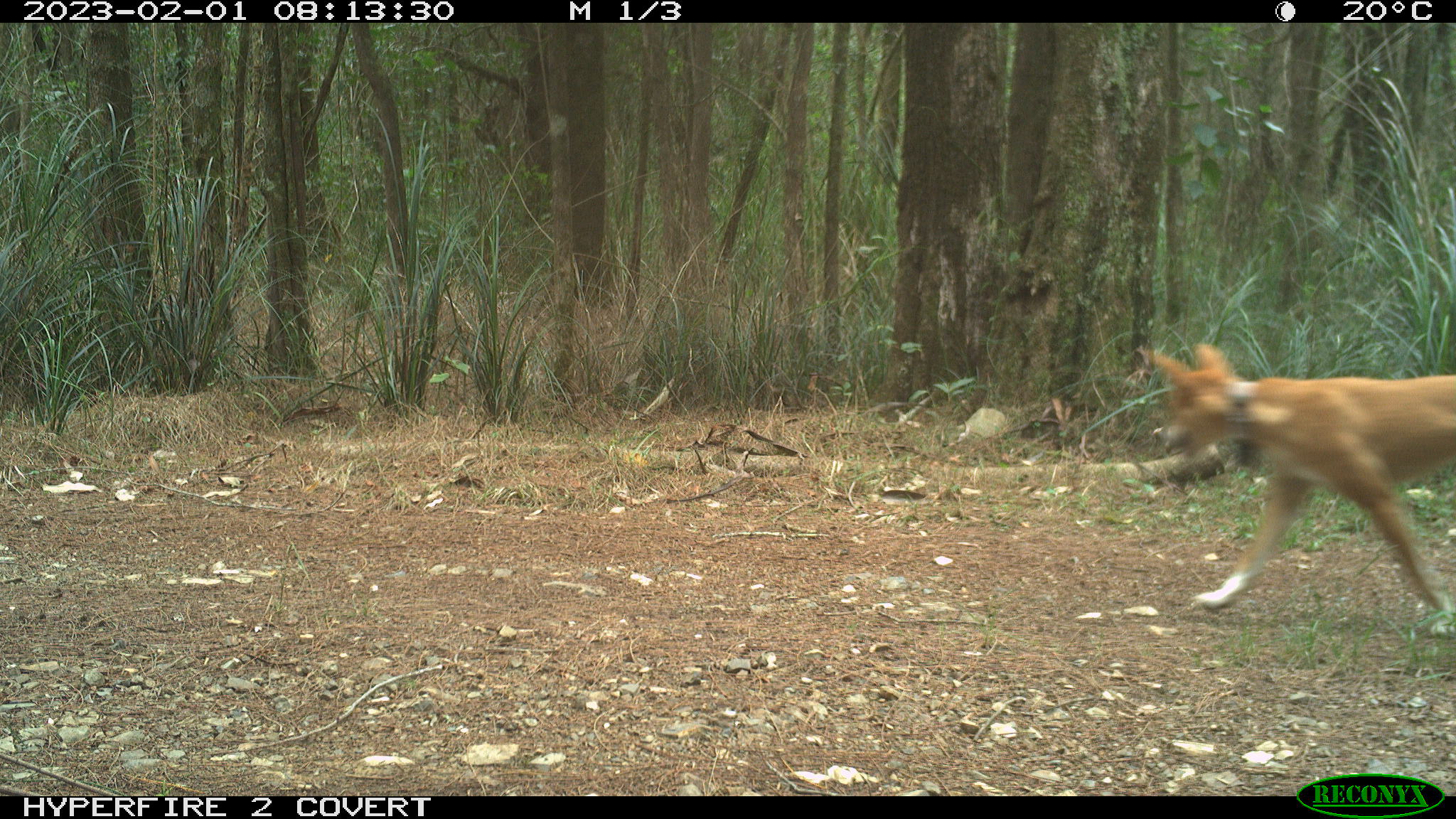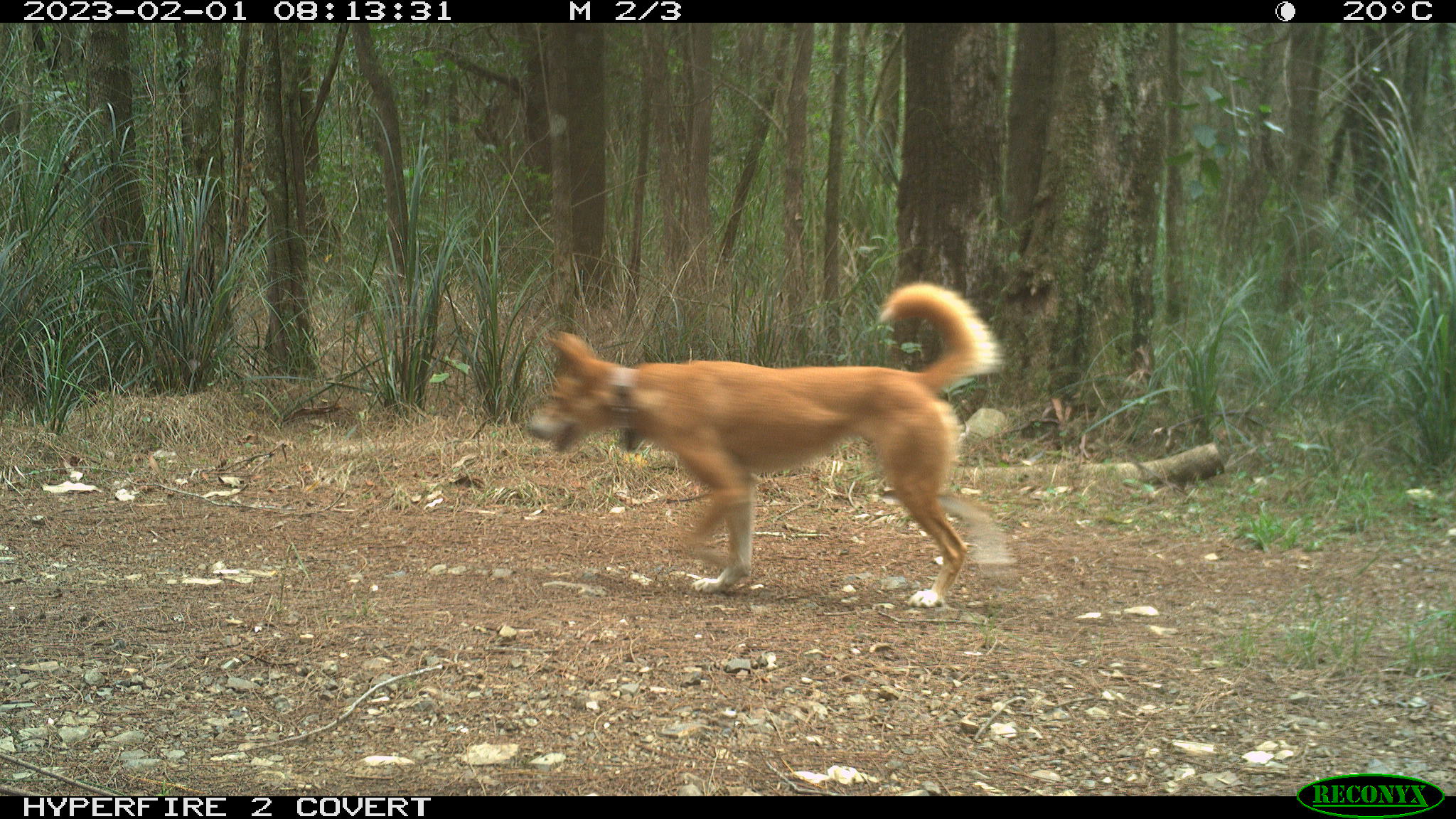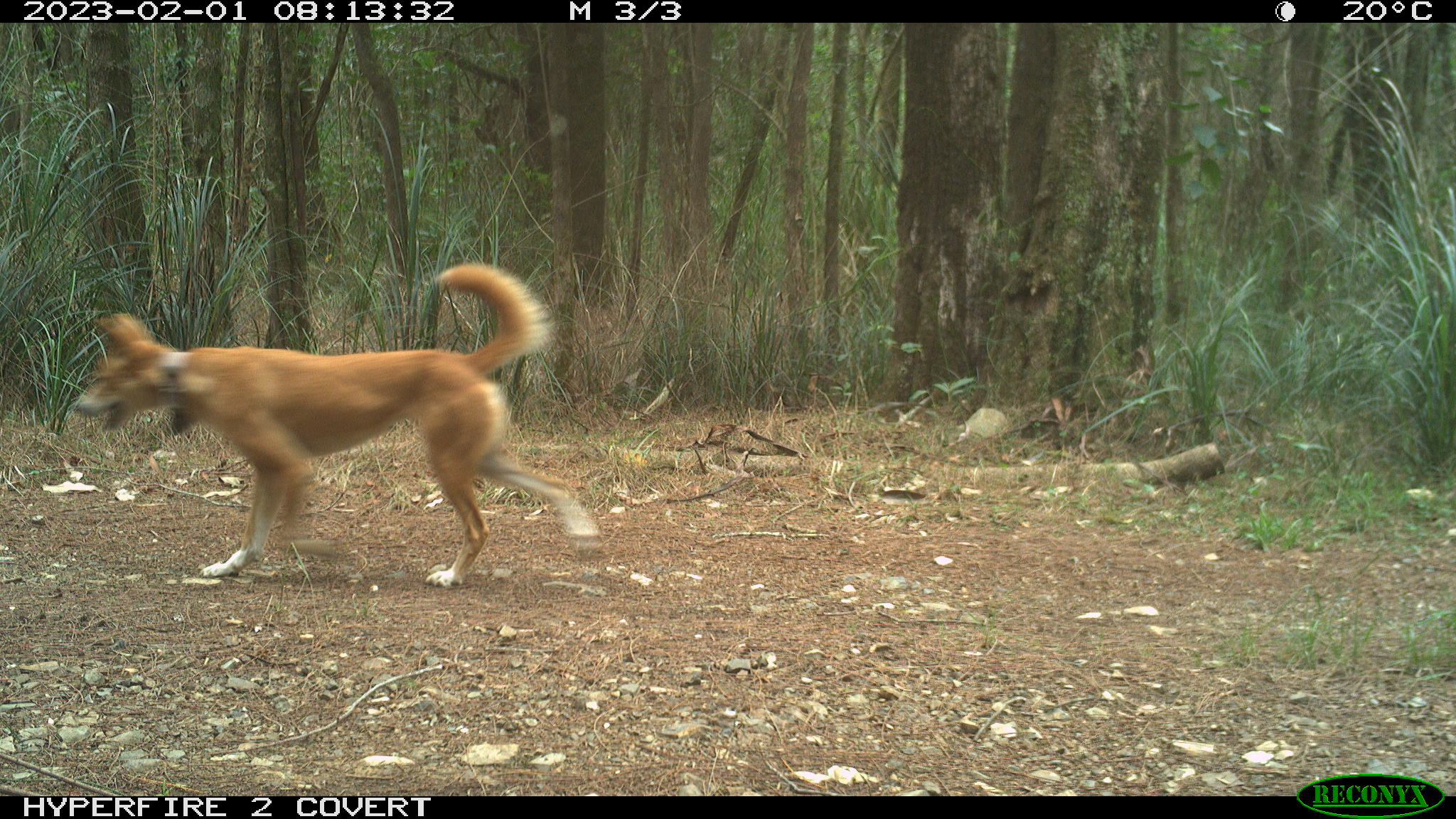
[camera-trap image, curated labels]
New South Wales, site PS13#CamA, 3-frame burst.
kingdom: Animalia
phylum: Chordata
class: Mammalia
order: Carnivora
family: Canidae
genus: Canis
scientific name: Canis familiaris dingo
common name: dingo